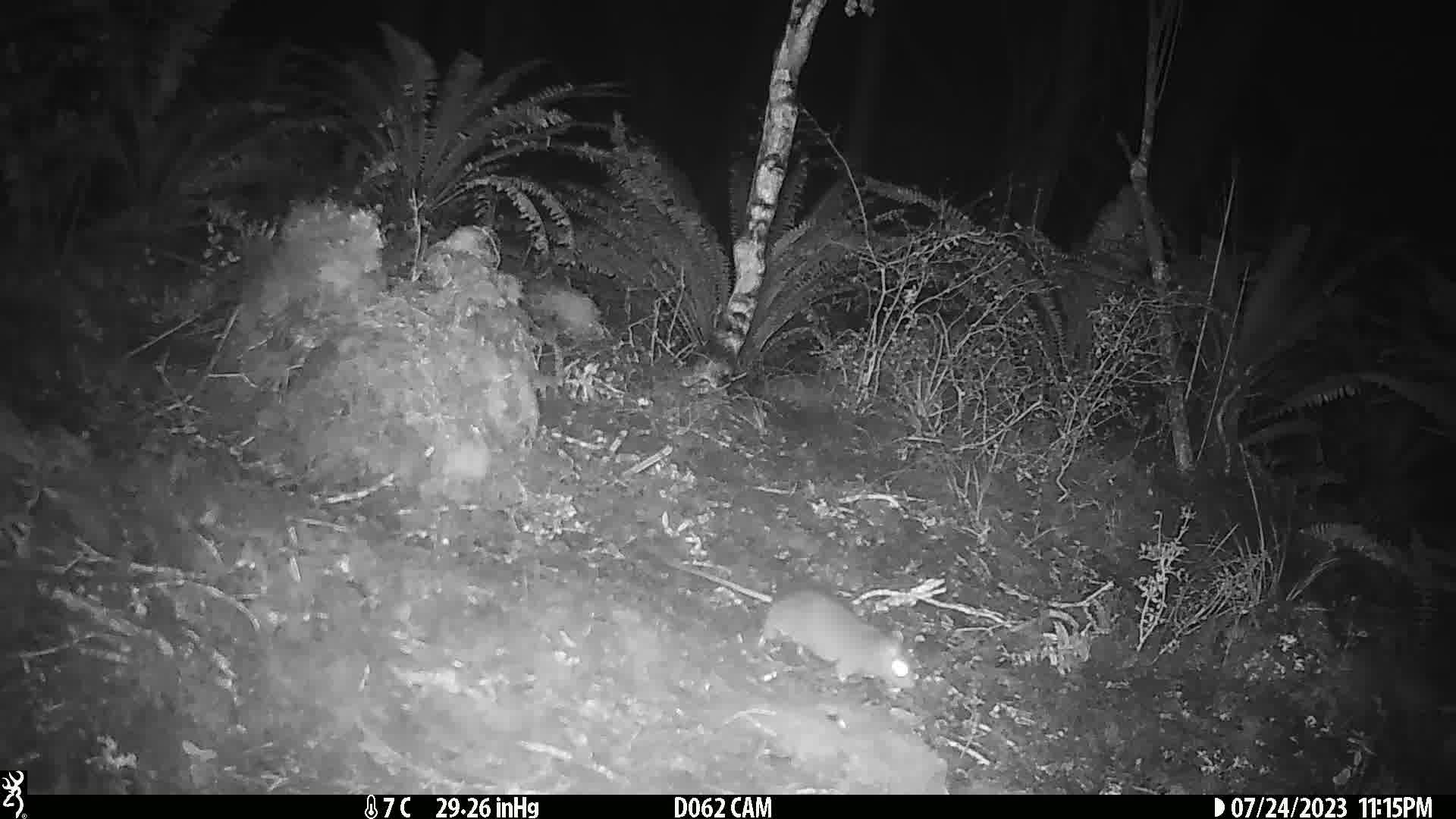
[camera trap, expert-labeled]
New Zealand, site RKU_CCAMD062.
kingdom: Animalia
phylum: Chordata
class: Mammalia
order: Rodentia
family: Muridae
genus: Rattus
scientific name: Rattus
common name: rat